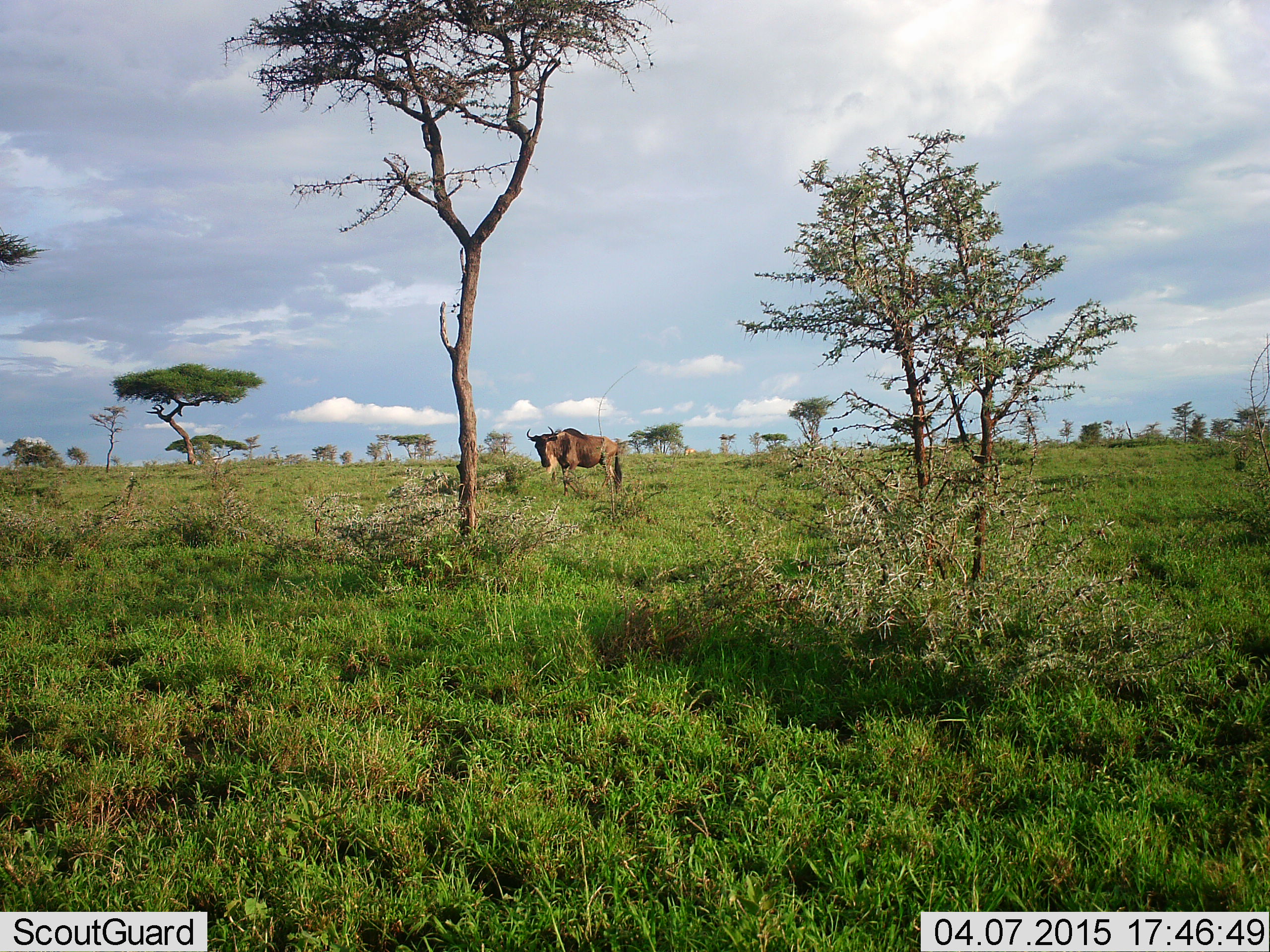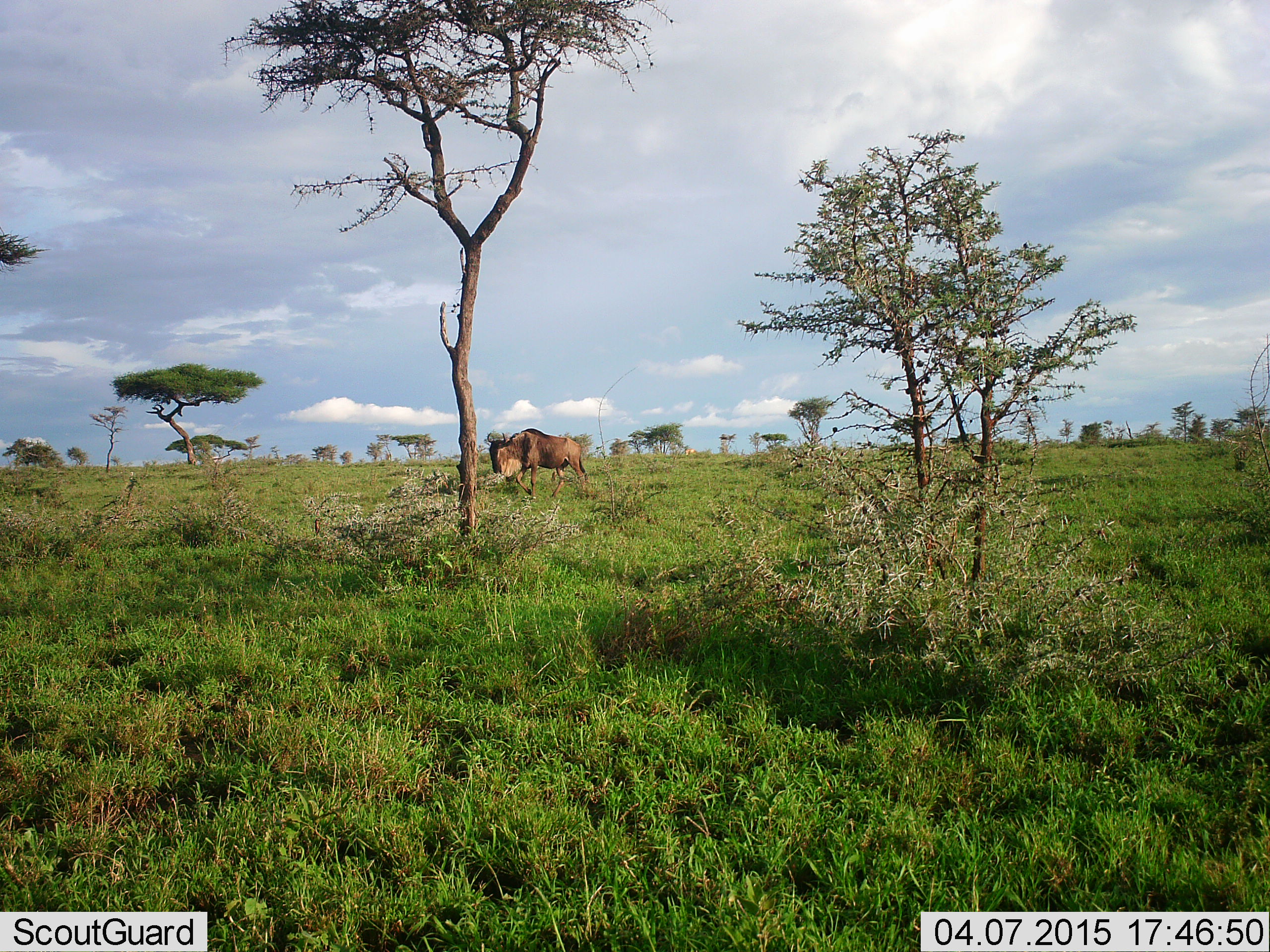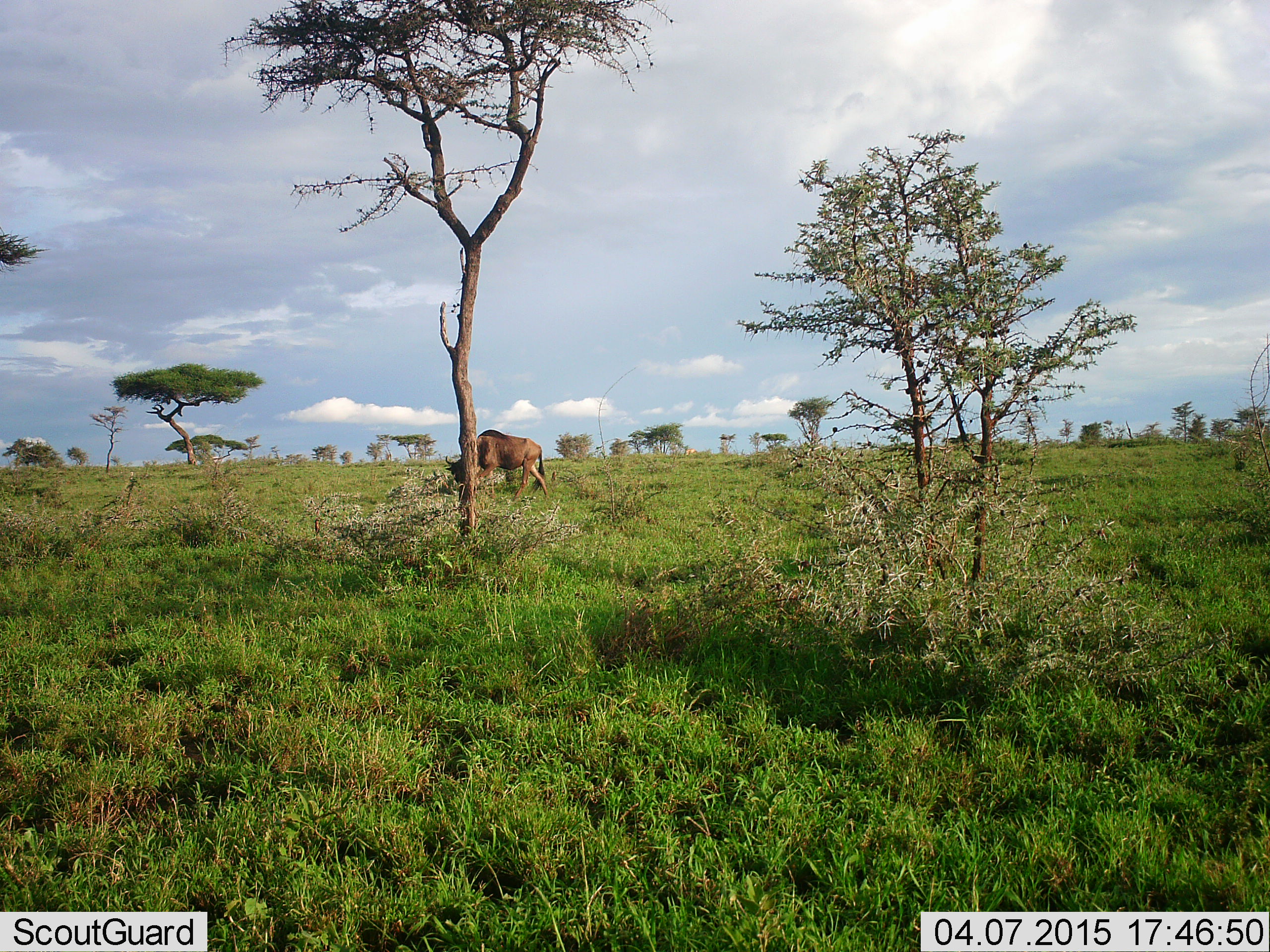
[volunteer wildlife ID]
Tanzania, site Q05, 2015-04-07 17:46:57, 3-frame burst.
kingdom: Animalia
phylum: Chordata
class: Mammalia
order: Artiodactyla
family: Bovidae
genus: Connochaetes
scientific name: Connochaetes taurinus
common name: blue wildebeest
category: wildebeest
Wildebeest (blue wildebeest) (Connochaetes taurinus), count 1. Behavior (volunteer vote fractions): standing 0%, resting 10%, moving 80%, interacting 0%. Young present (vote fraction): 0%. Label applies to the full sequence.